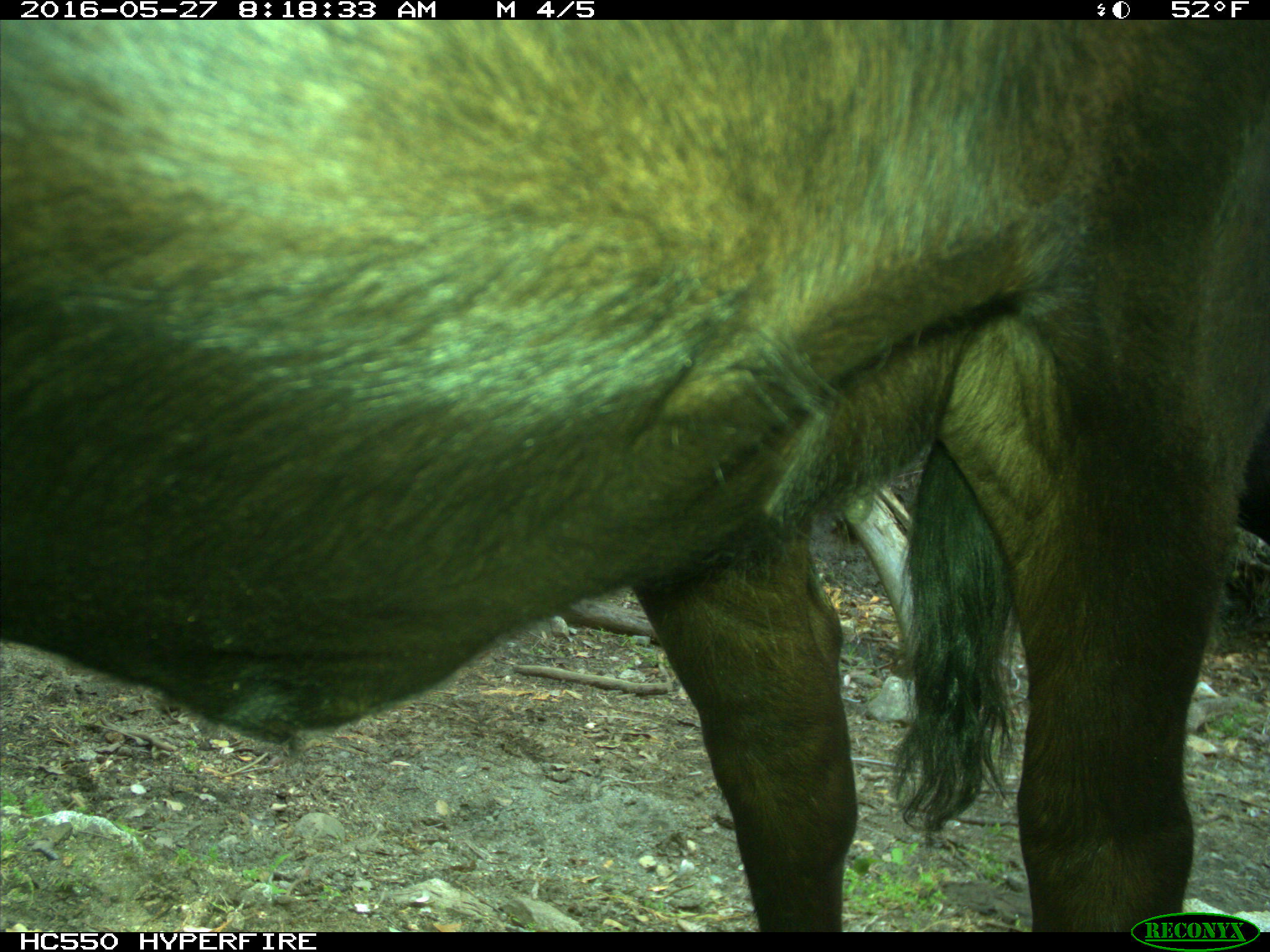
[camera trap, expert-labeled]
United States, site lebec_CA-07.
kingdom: Animalia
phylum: Chordata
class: Mammalia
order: Artiodactyla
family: Bovidae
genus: Bos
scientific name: Bos taurus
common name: domestic cow